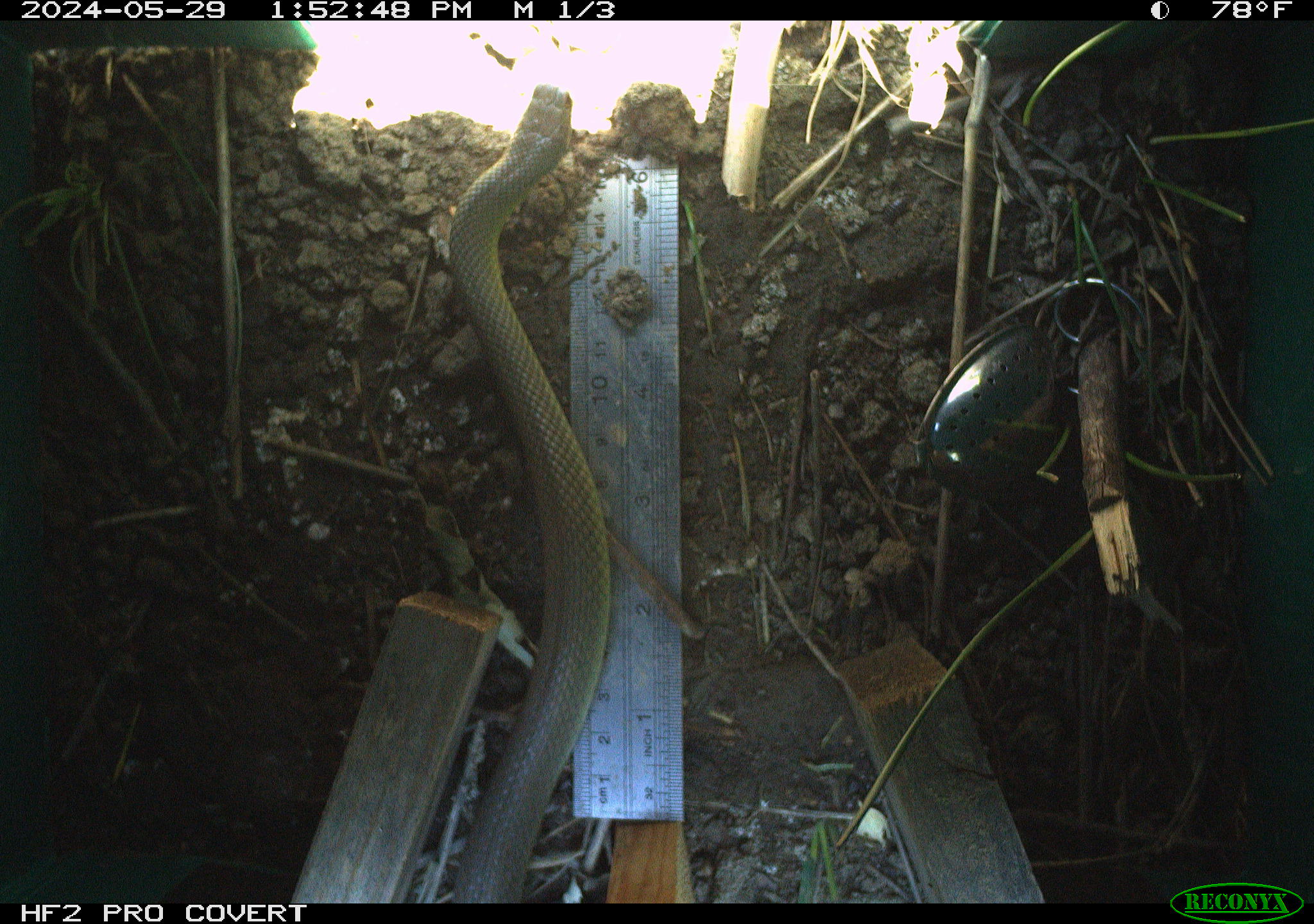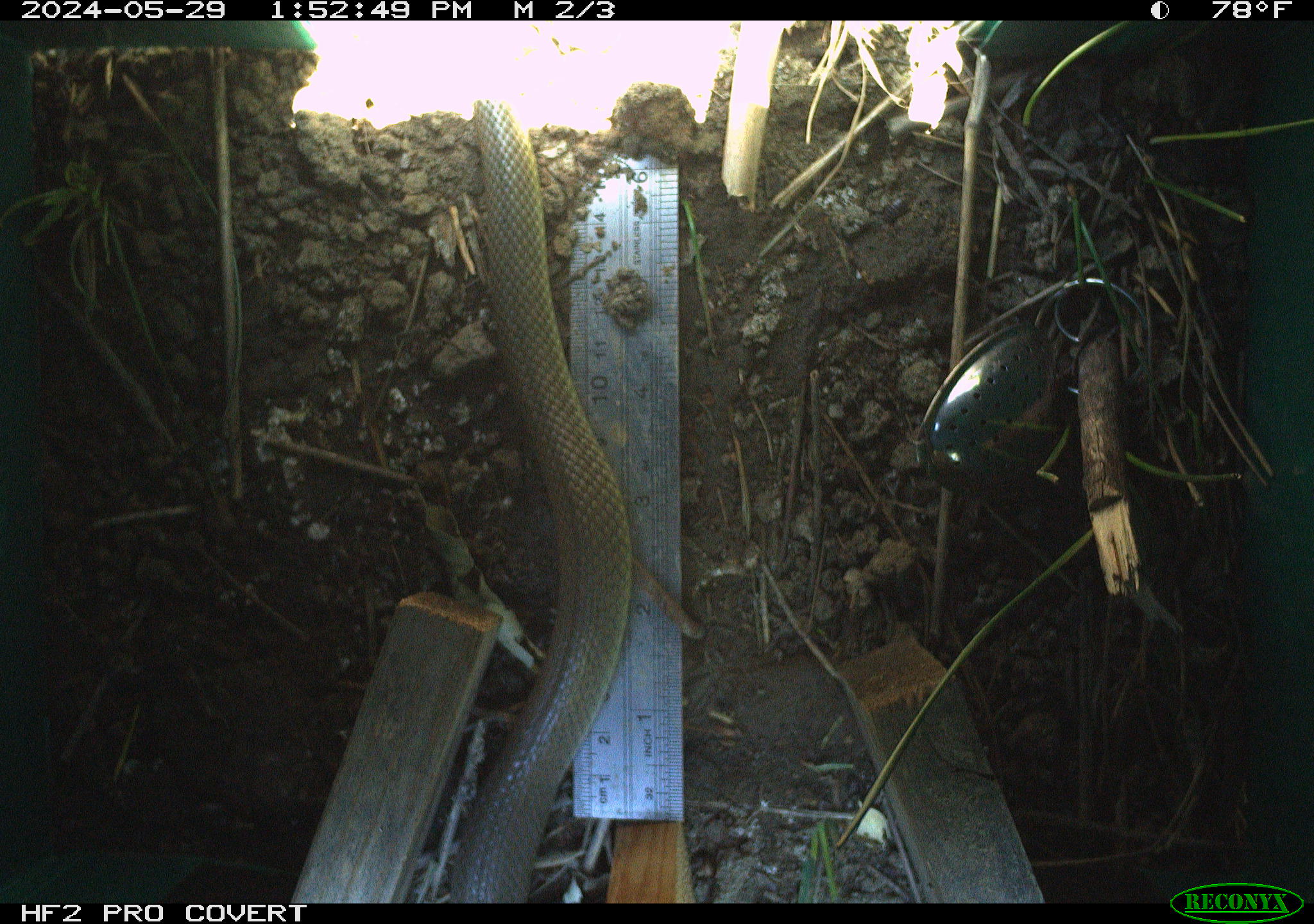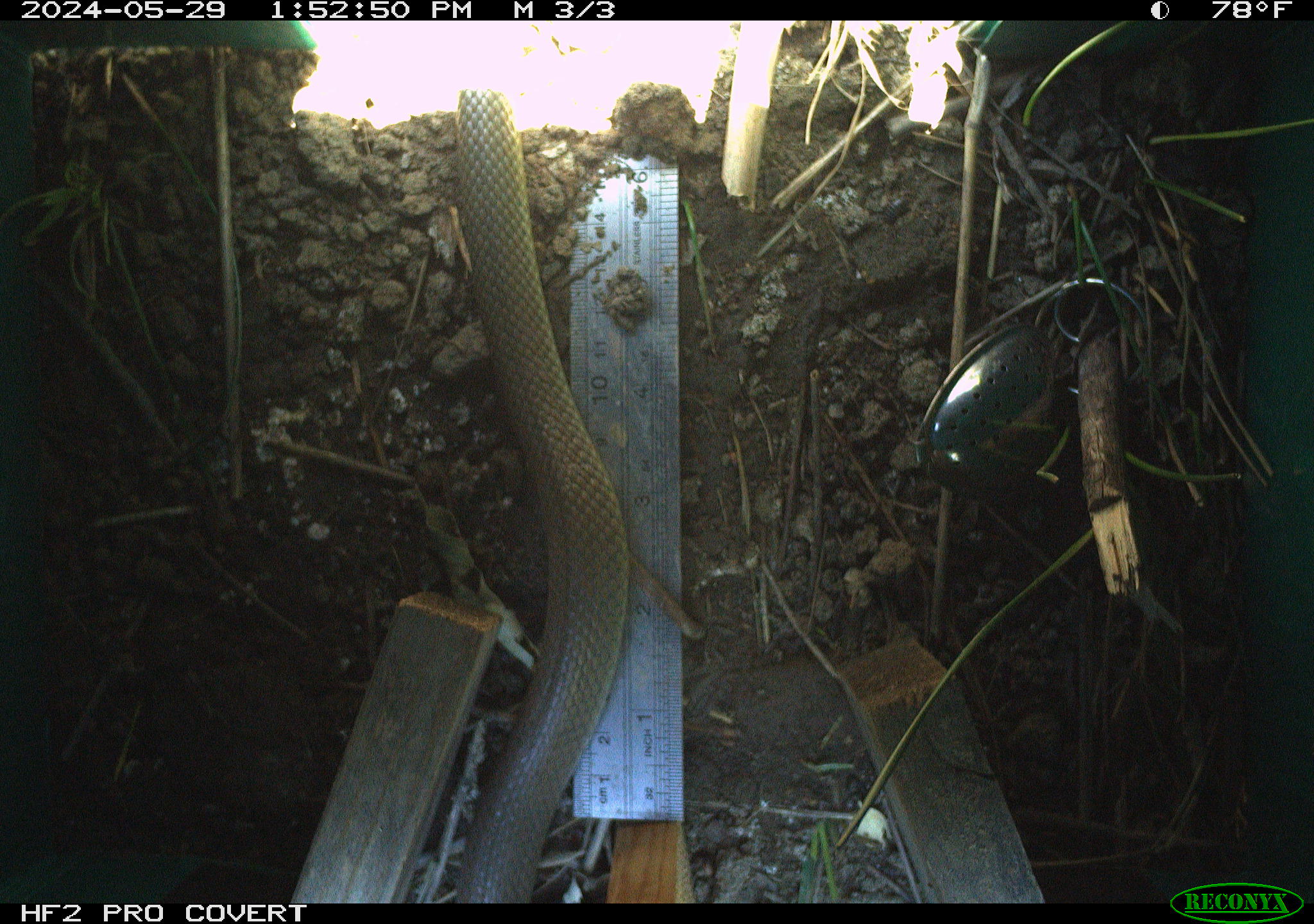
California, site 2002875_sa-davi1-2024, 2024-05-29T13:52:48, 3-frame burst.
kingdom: Animalia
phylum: Chordata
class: Reptilia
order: Squamata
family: Colubridae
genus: Coluber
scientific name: Coluber constrictor mormon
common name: western yellow-bellied racer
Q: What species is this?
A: Western yellow-bellied racer (Coluber constrictor mormon).